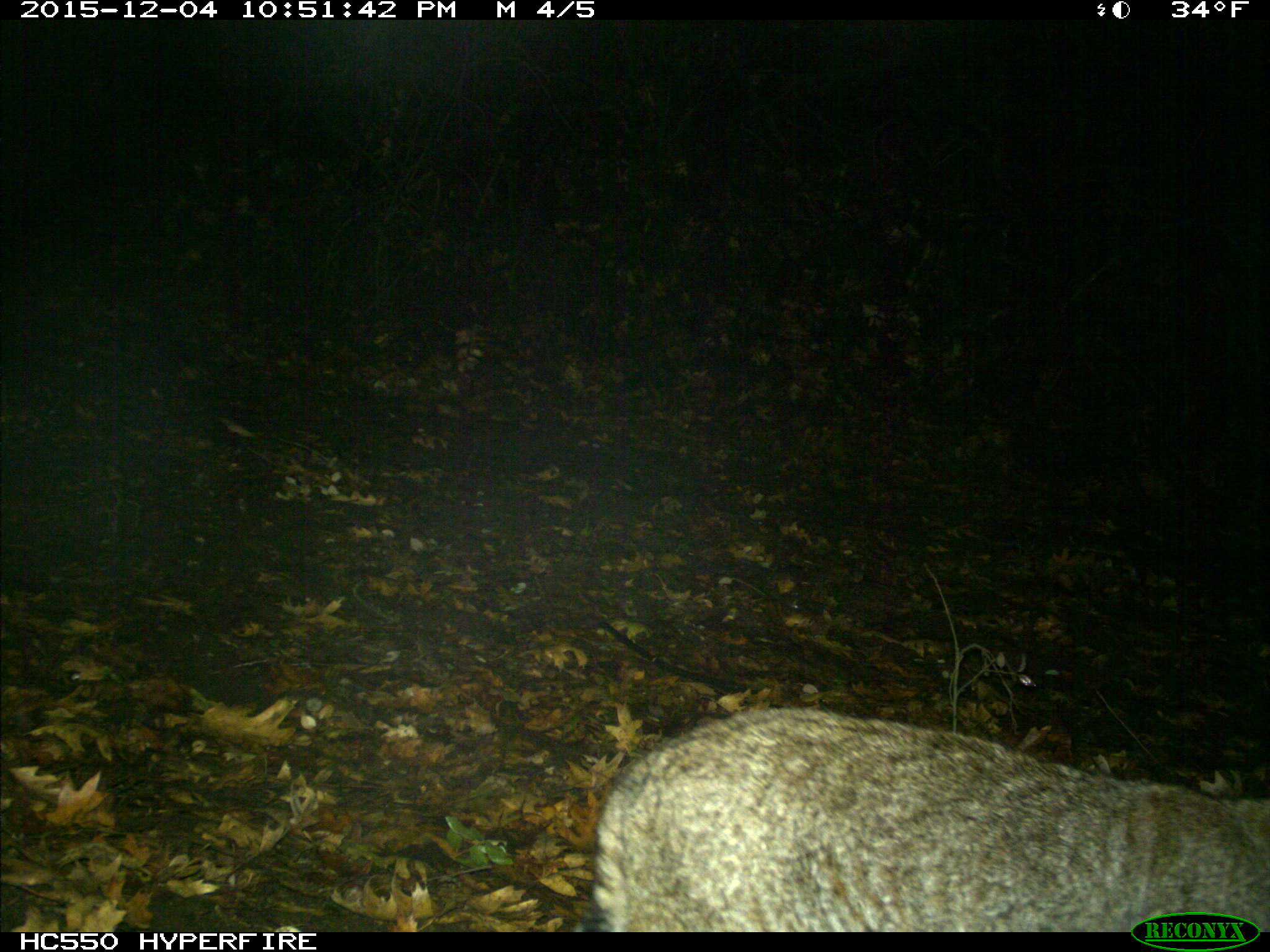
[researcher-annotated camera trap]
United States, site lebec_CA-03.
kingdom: Animalia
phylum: Chordata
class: Mammalia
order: Carnivora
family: Felidae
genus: Lynx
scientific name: Lynx rufus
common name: bobcat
Lynx rufus (bobcat).